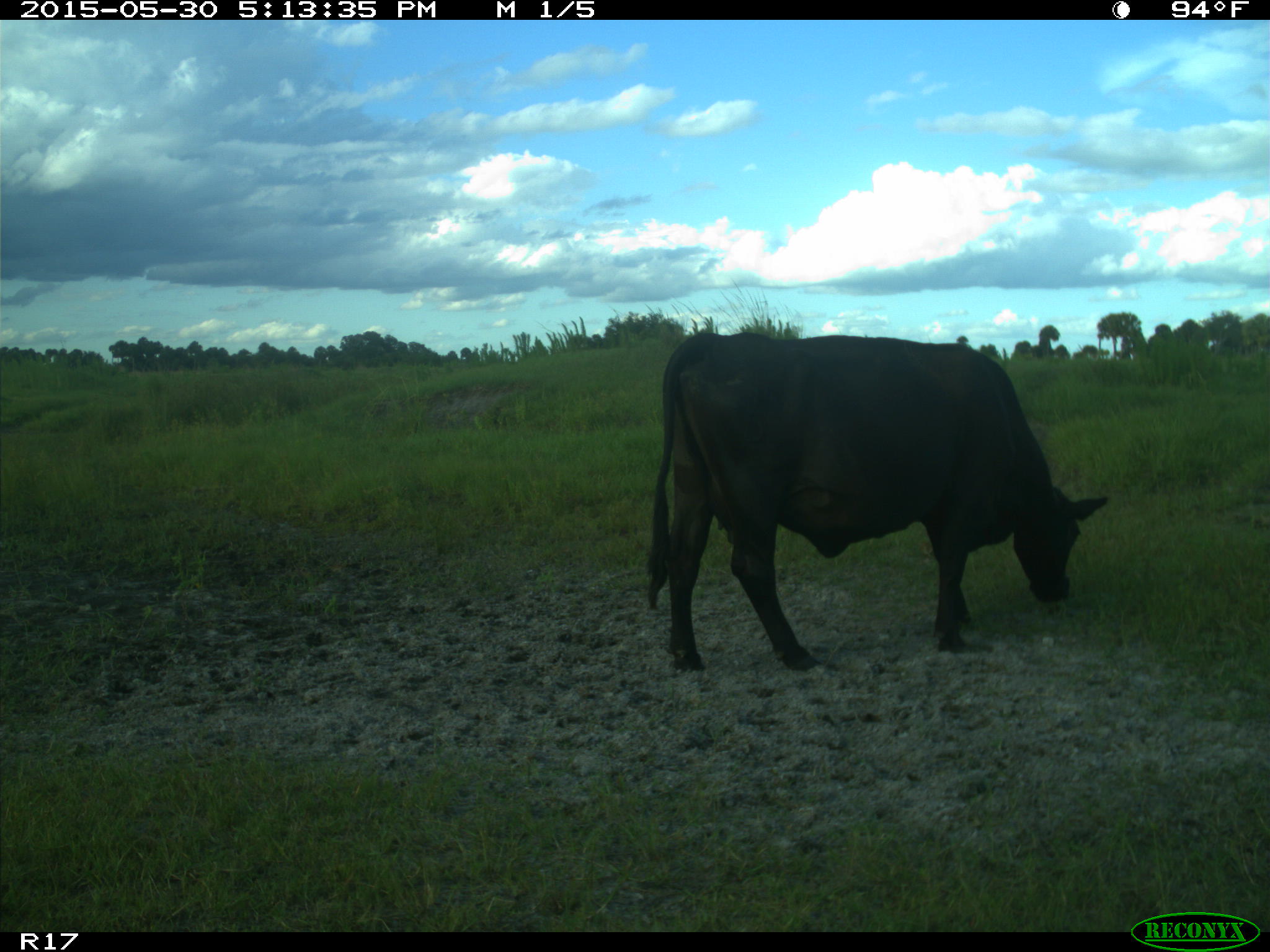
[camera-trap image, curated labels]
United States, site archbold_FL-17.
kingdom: Animalia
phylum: Chordata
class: Mammalia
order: Artiodactyla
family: Bovidae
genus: Bos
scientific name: Bos taurus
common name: domestic cow